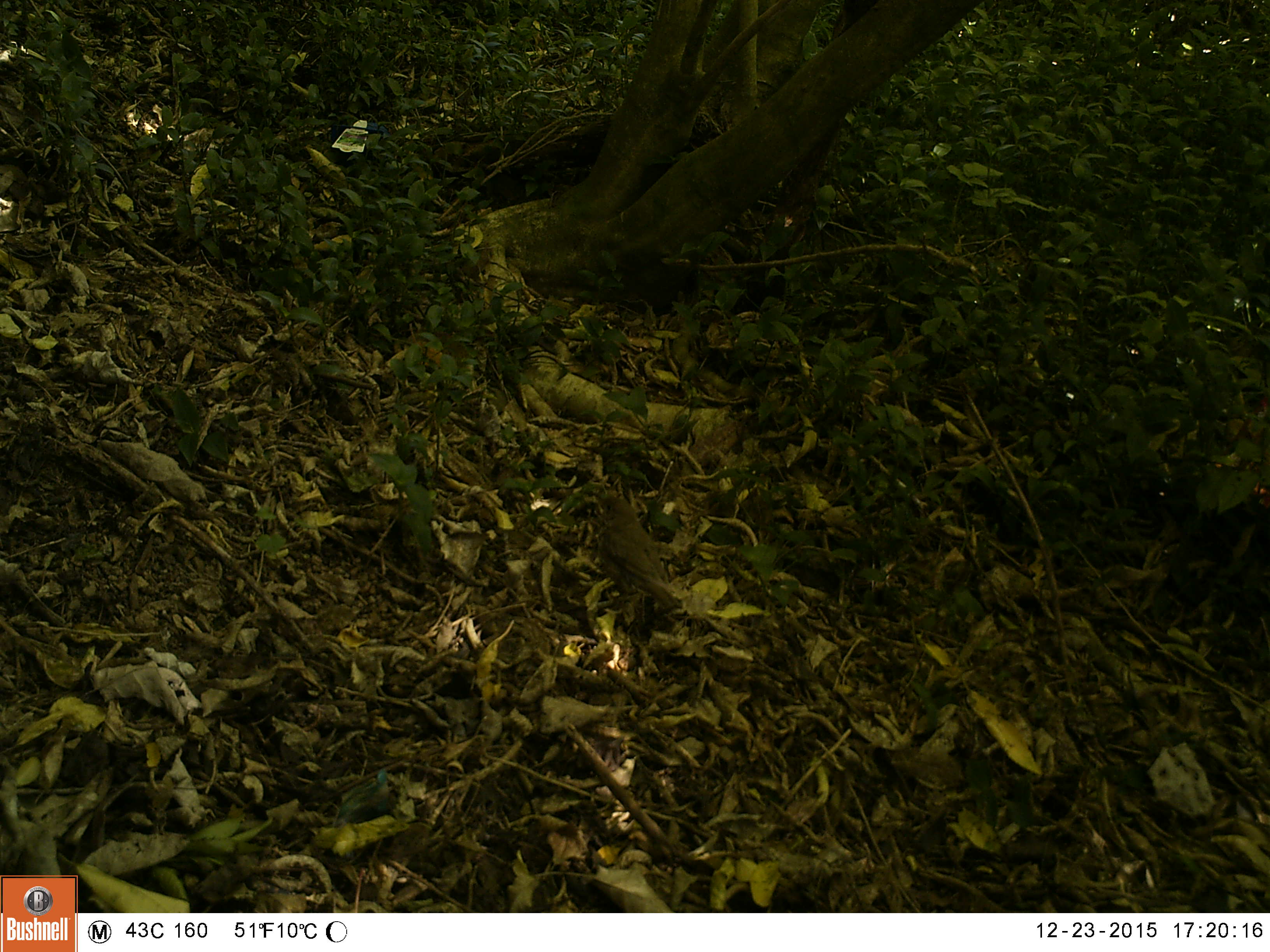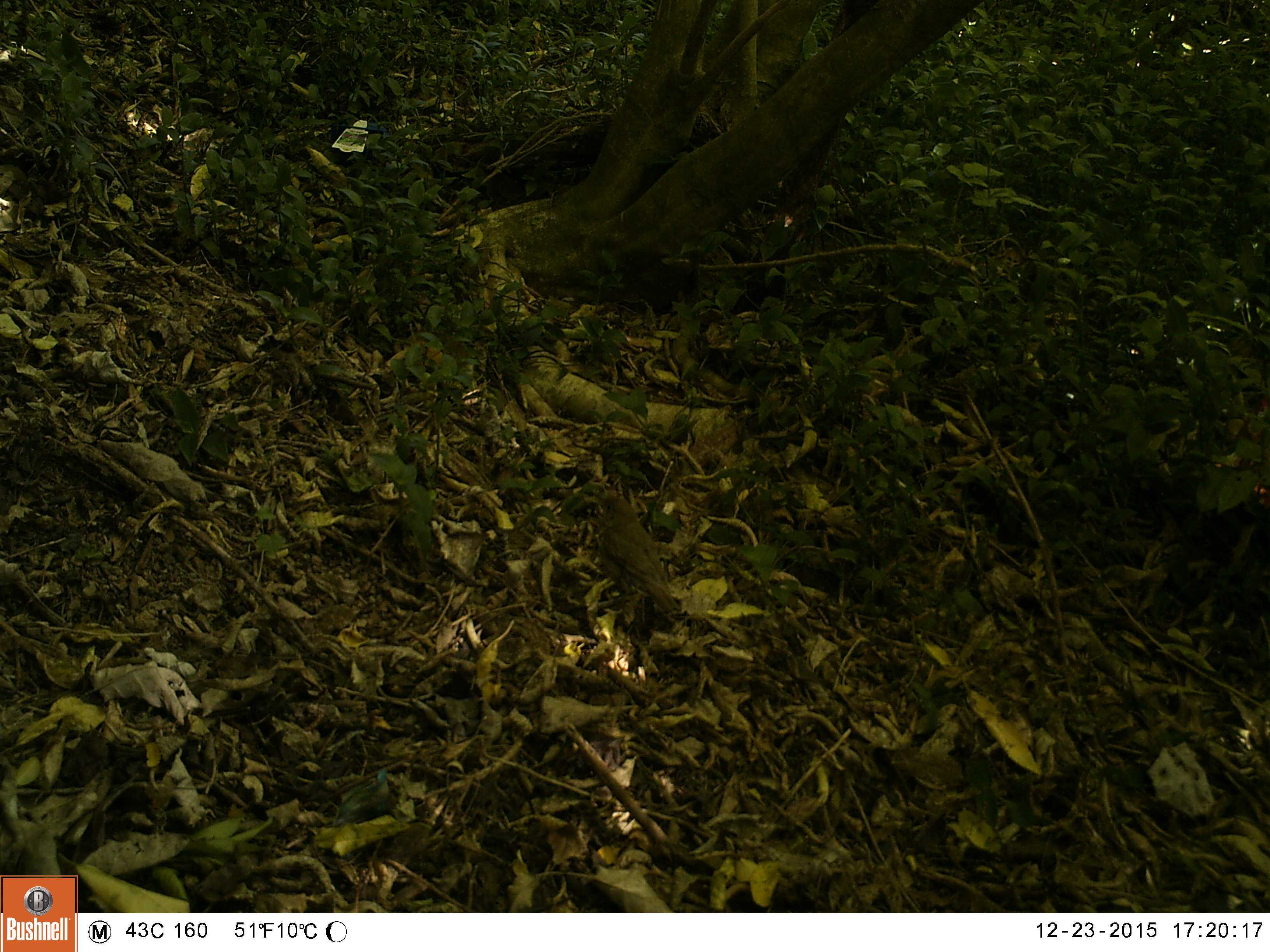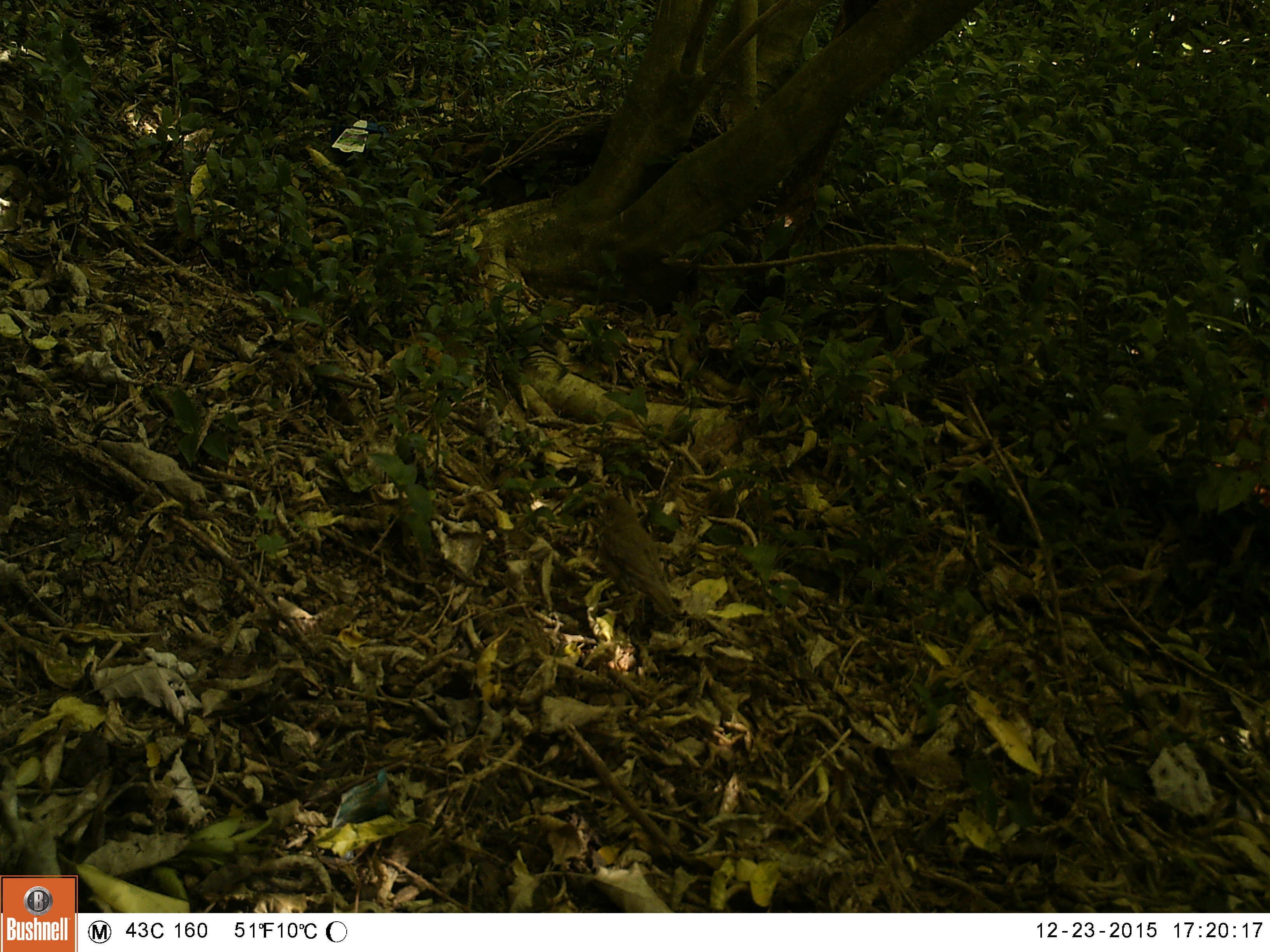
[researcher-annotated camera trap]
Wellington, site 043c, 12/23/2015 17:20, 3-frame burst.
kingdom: Animalia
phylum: Chordata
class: Aves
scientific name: Aves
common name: bird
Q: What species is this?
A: Bird (Aves).